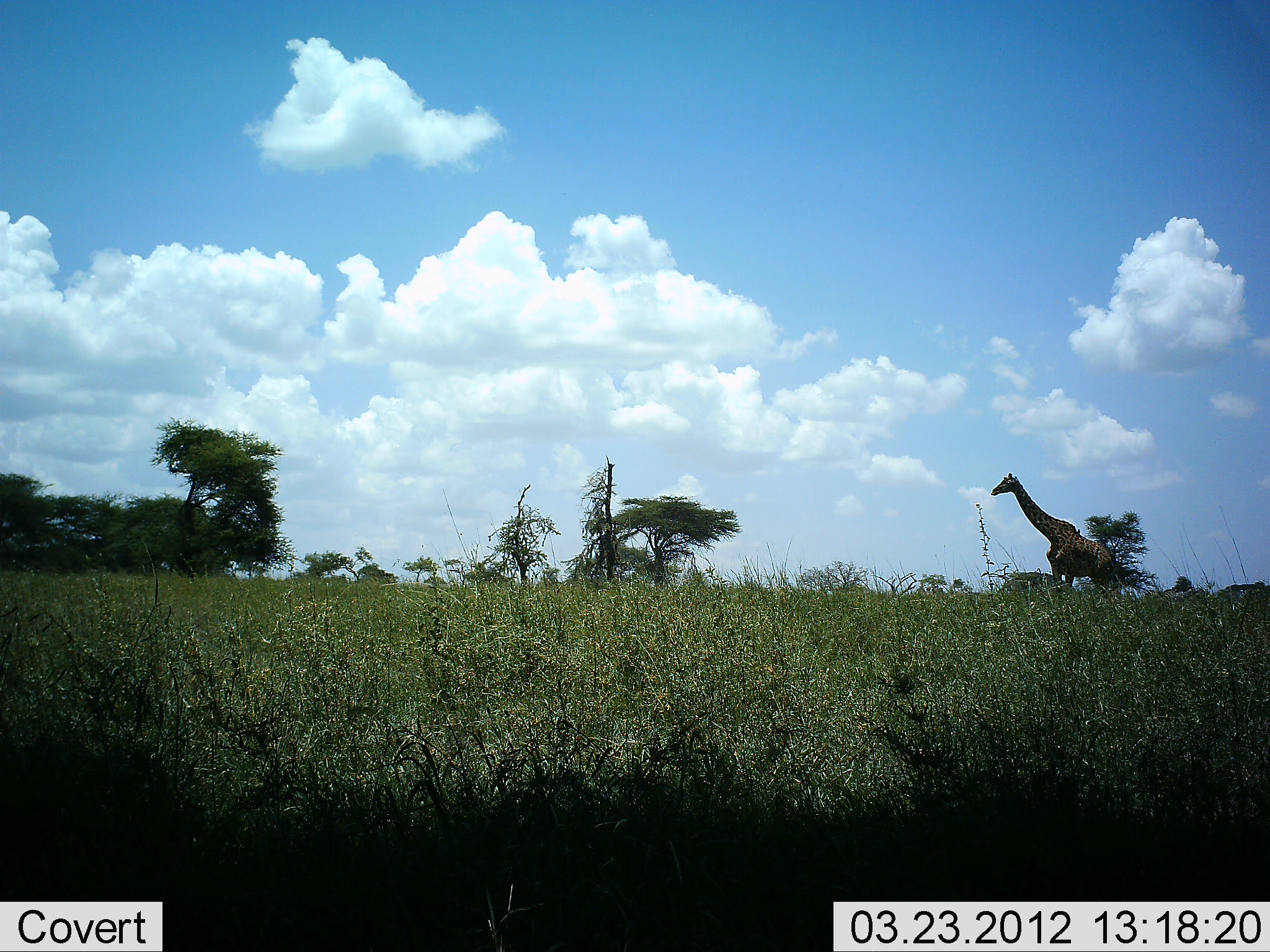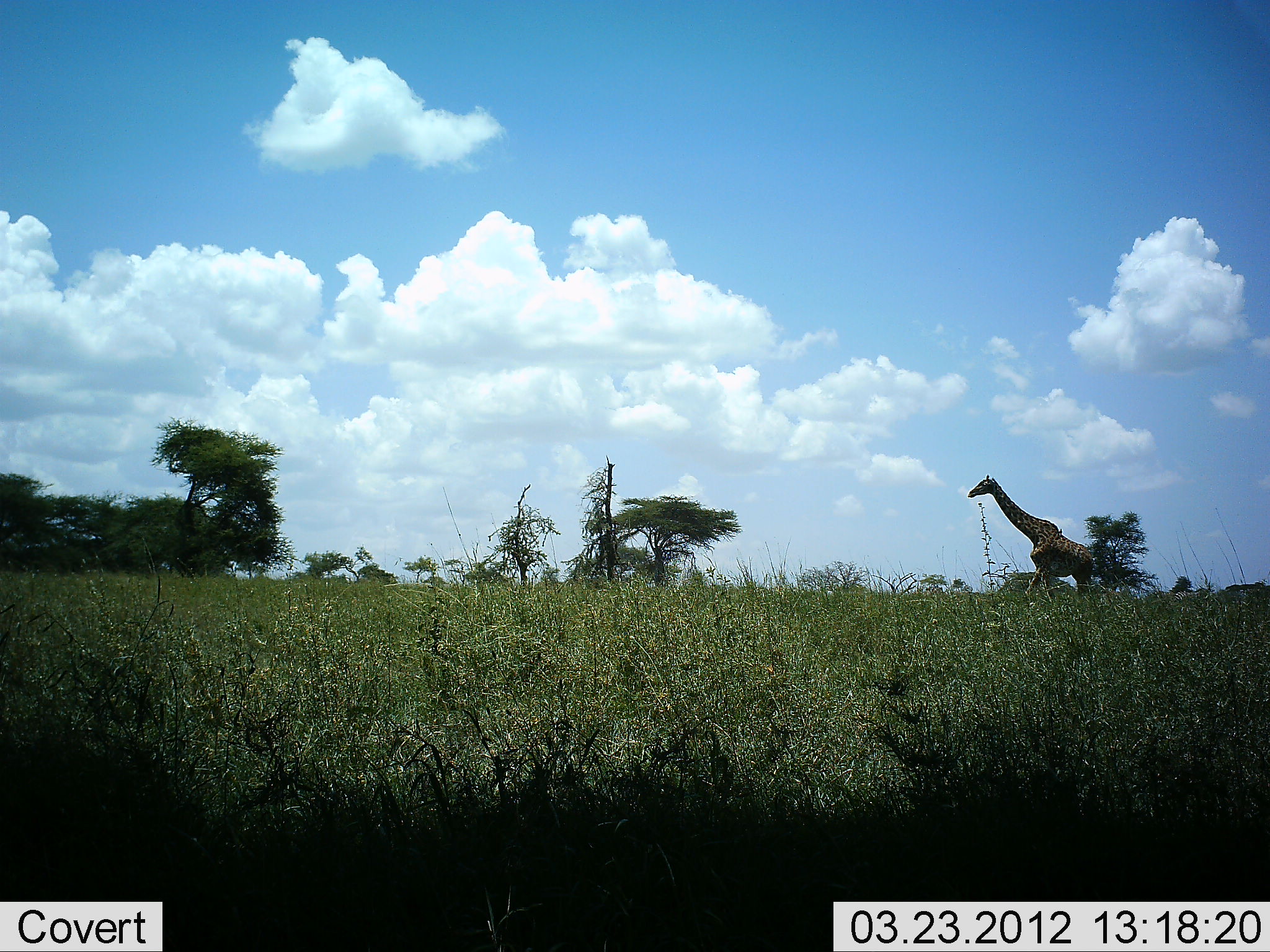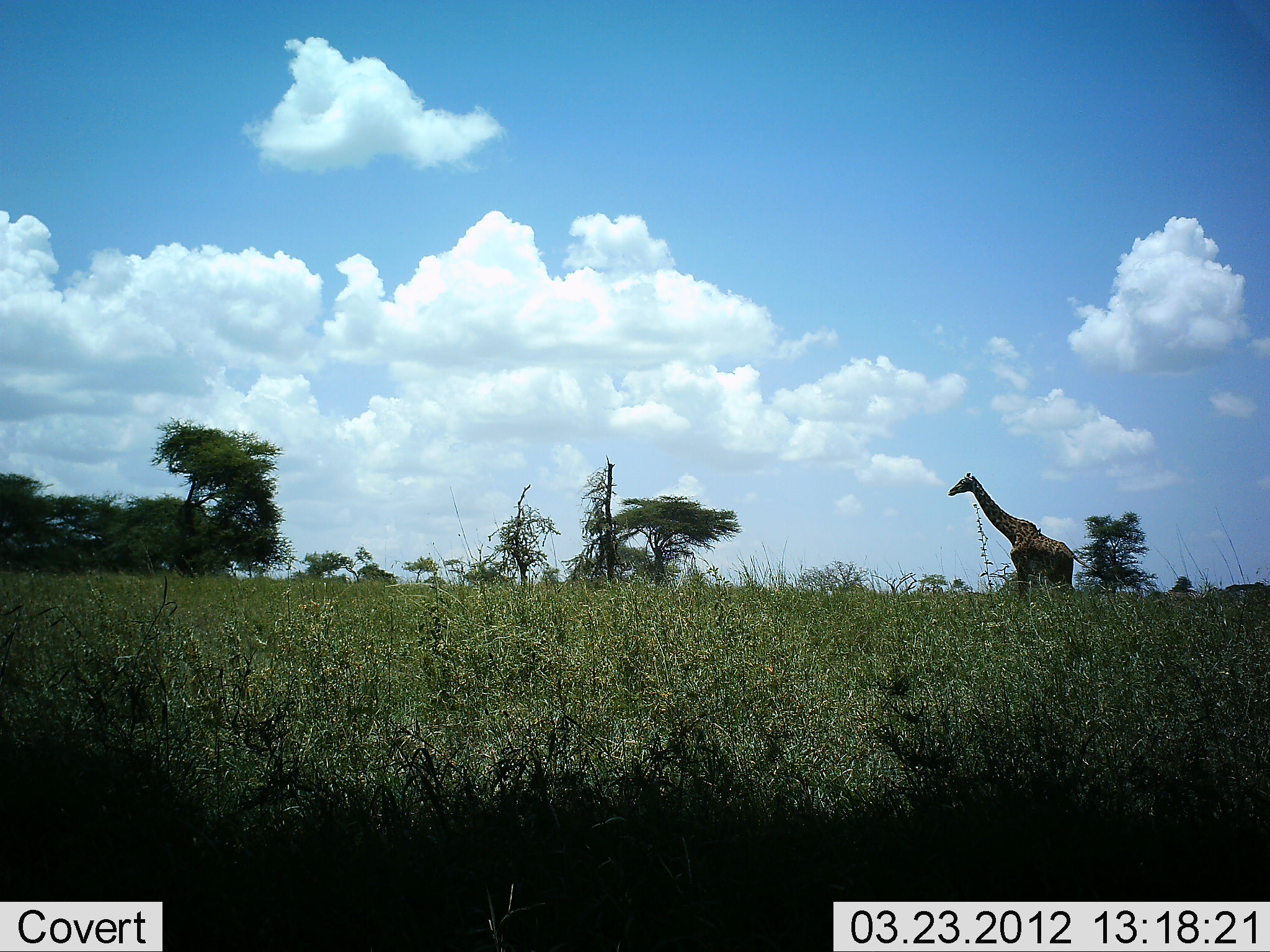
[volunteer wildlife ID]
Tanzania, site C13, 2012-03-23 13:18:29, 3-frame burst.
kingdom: Animalia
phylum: Chordata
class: Mammalia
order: Artiodactyla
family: Giraffidae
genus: Giraffa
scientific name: Giraffa camelopardalis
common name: giraffe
Giraffe (Giraffa camelopardalis), count 1. Behavior (volunteer vote fractions): standing 0%, resting 0%, moving 100%, interacting 0%. Young present (vote fraction): 0%. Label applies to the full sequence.